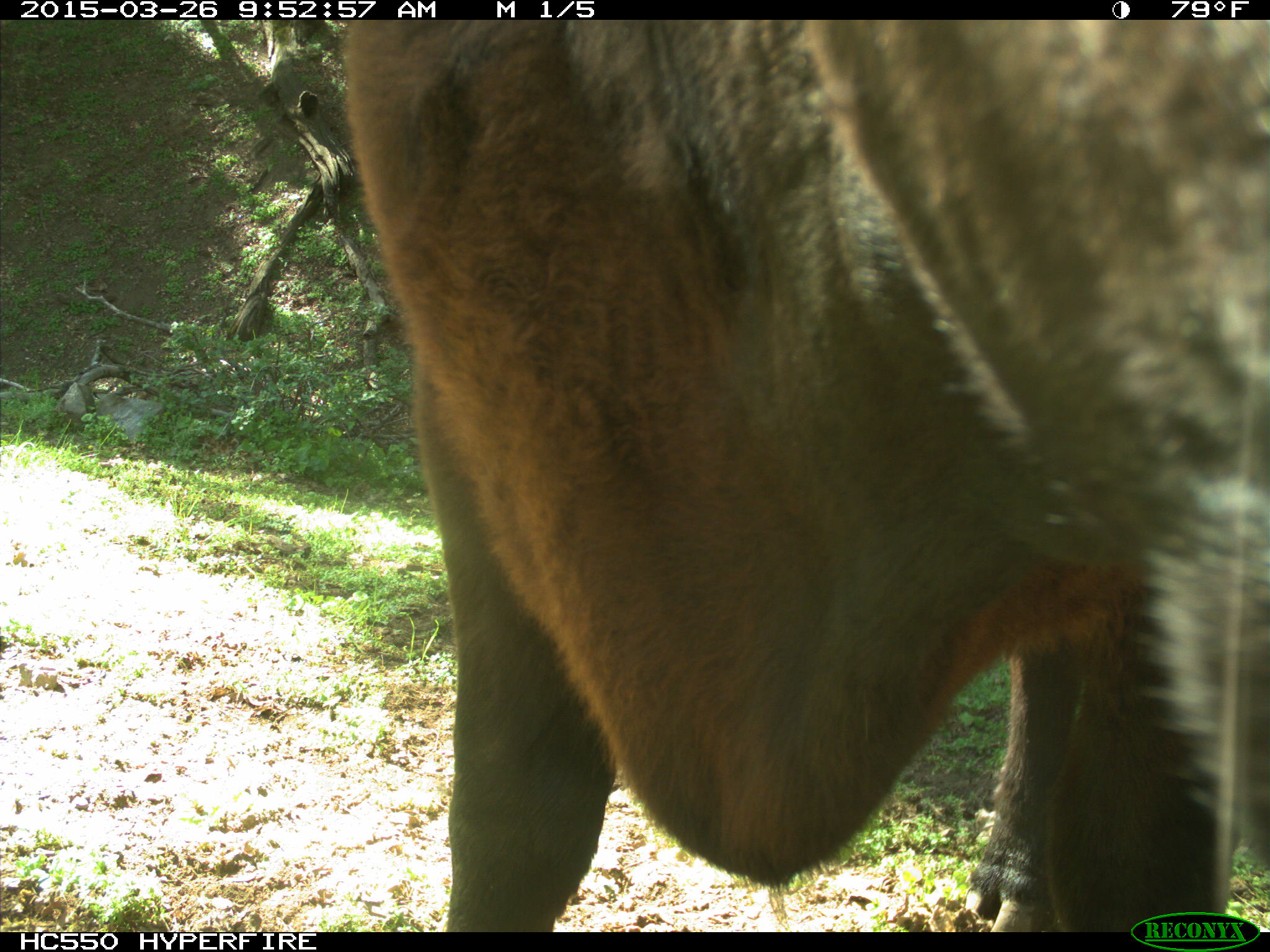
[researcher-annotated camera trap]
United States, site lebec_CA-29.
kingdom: Animalia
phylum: Chordata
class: Mammalia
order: Artiodactyla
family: Bovidae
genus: Bos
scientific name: Bos taurus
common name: domestic cow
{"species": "Bos taurus (domestic cow)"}